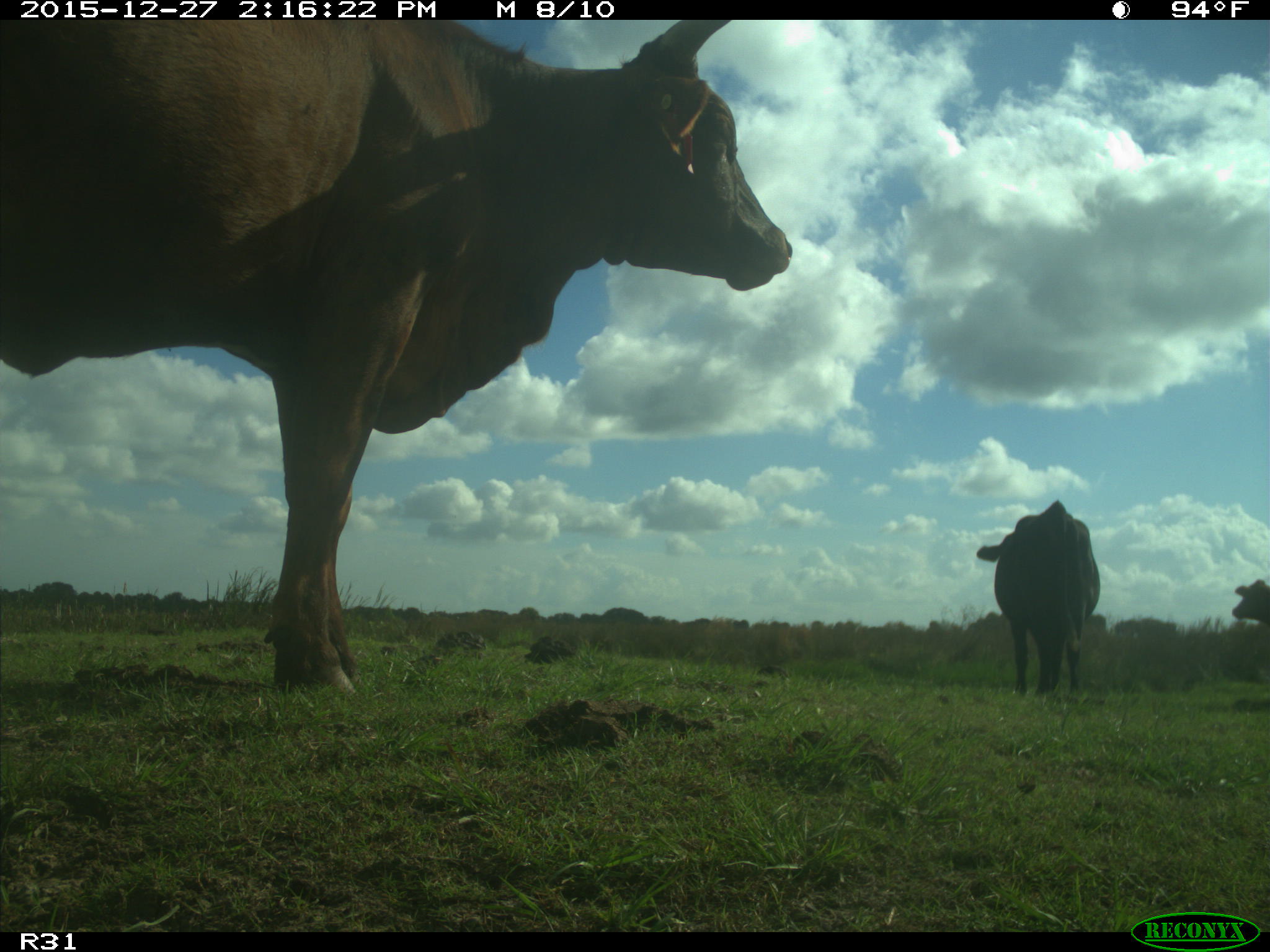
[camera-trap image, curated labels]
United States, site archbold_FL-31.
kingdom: Animalia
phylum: Chordata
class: Mammalia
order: Artiodactyla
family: Bovidae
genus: Bos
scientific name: Bos taurus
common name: domestic cow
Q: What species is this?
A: Bos taurus (domestic cow).